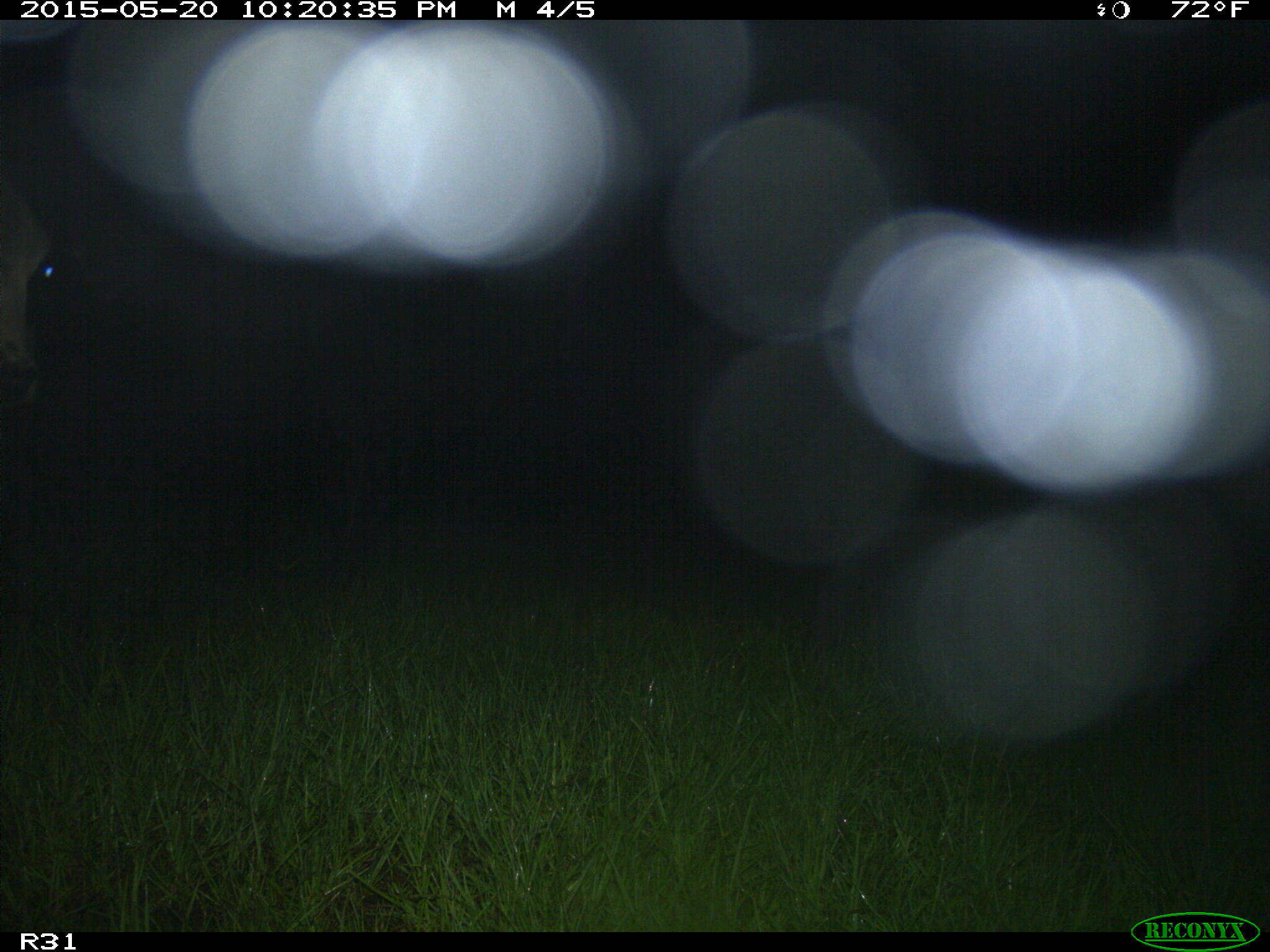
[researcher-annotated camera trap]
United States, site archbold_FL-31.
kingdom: Animalia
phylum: Chordata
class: Mammalia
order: Artiodactyla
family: Bovidae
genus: Bos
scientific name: Bos taurus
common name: domestic cow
Bos taurus (domestic cow).